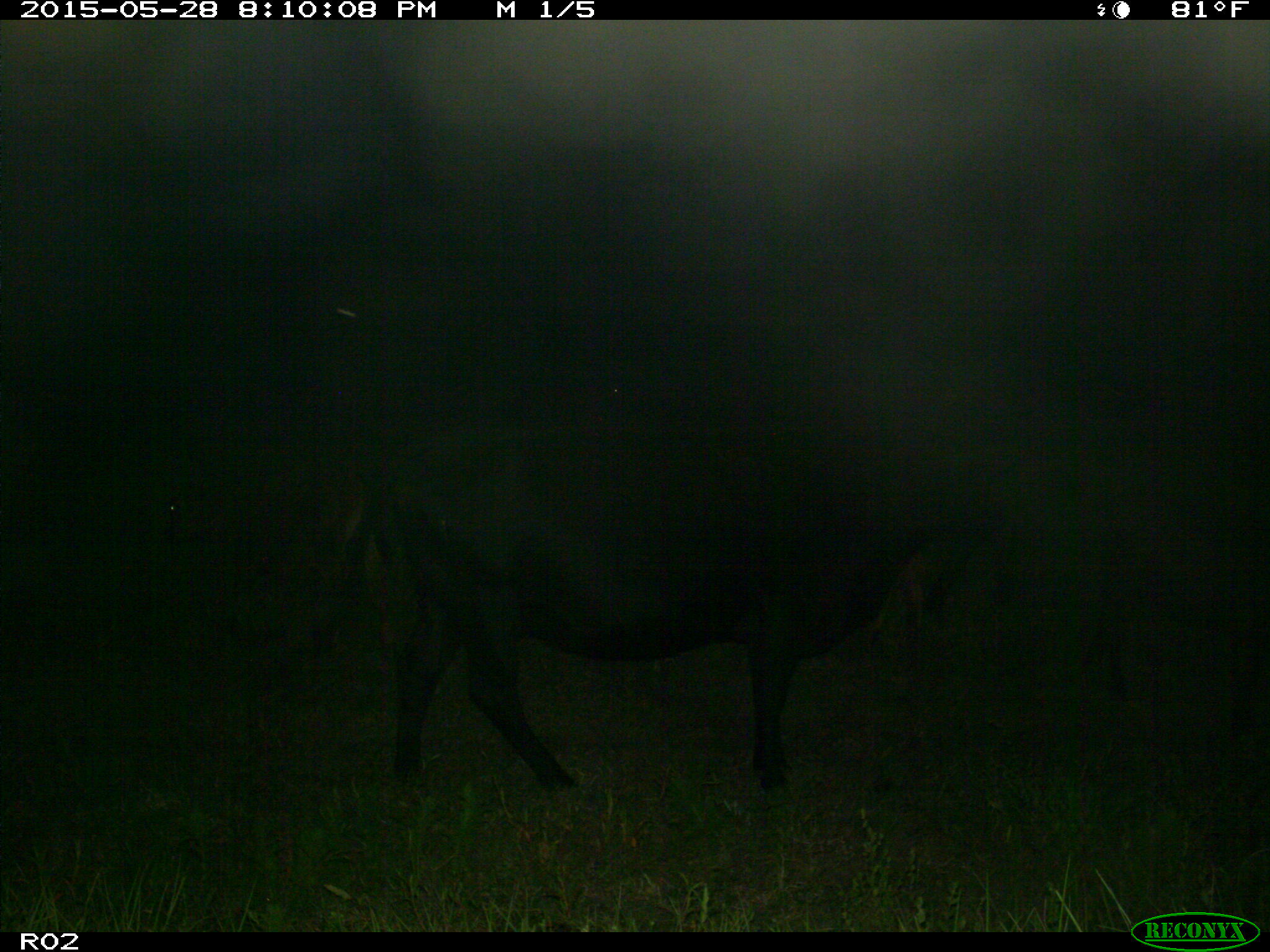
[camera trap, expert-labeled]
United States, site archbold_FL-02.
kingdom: Animalia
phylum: Chordata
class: Mammalia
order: Artiodactyla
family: Bovidae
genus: Bos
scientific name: Bos taurus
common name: domestic cow